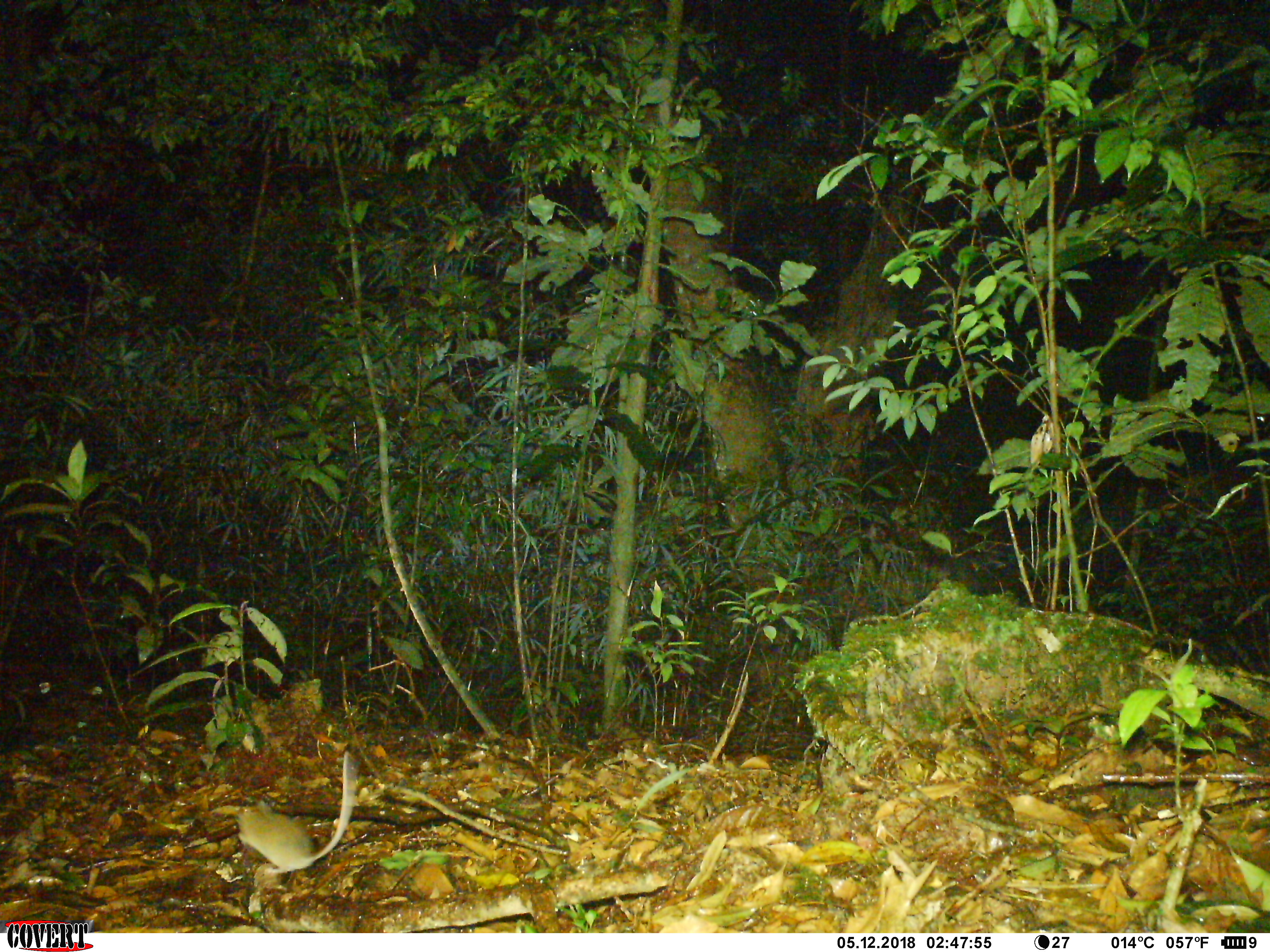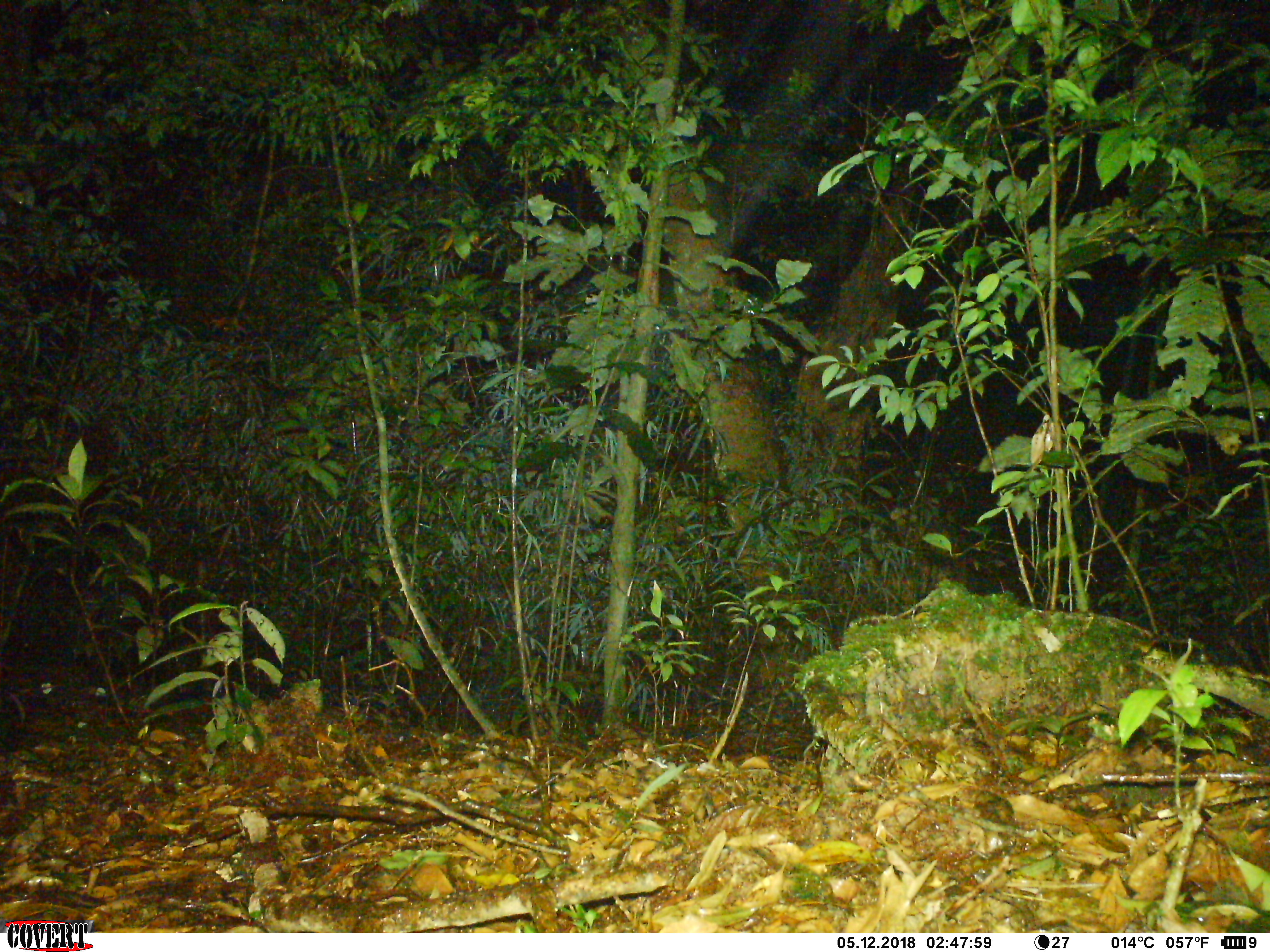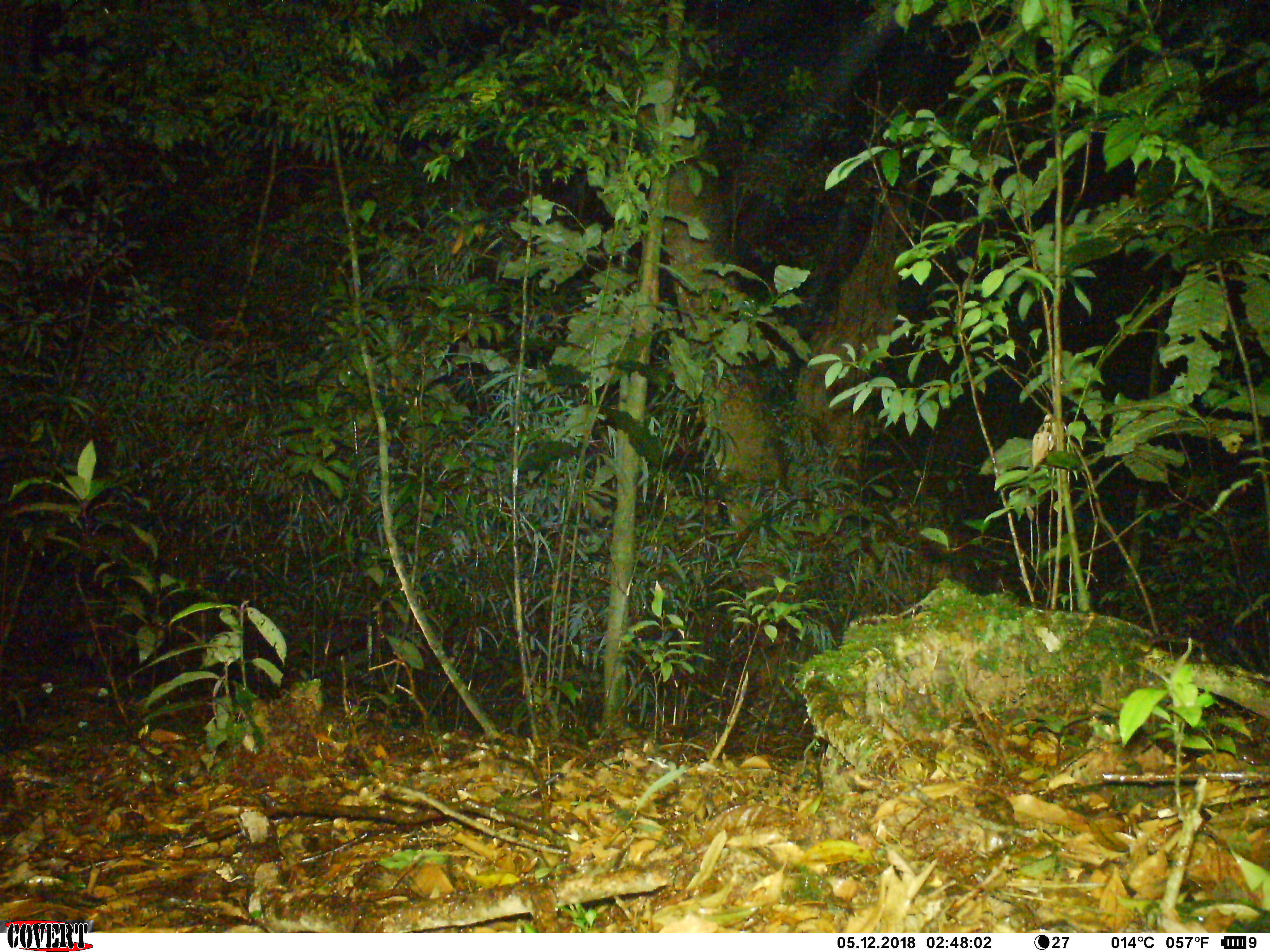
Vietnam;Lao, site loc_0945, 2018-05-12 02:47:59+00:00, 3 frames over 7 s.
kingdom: Animalia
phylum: Chordata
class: Mammalia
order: Rodentia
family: Muridae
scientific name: Muridae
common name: old-world mice and rats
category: unidentified murid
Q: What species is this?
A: Unidentified murid (old-world mice and rats) (Muridae).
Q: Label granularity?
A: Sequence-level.